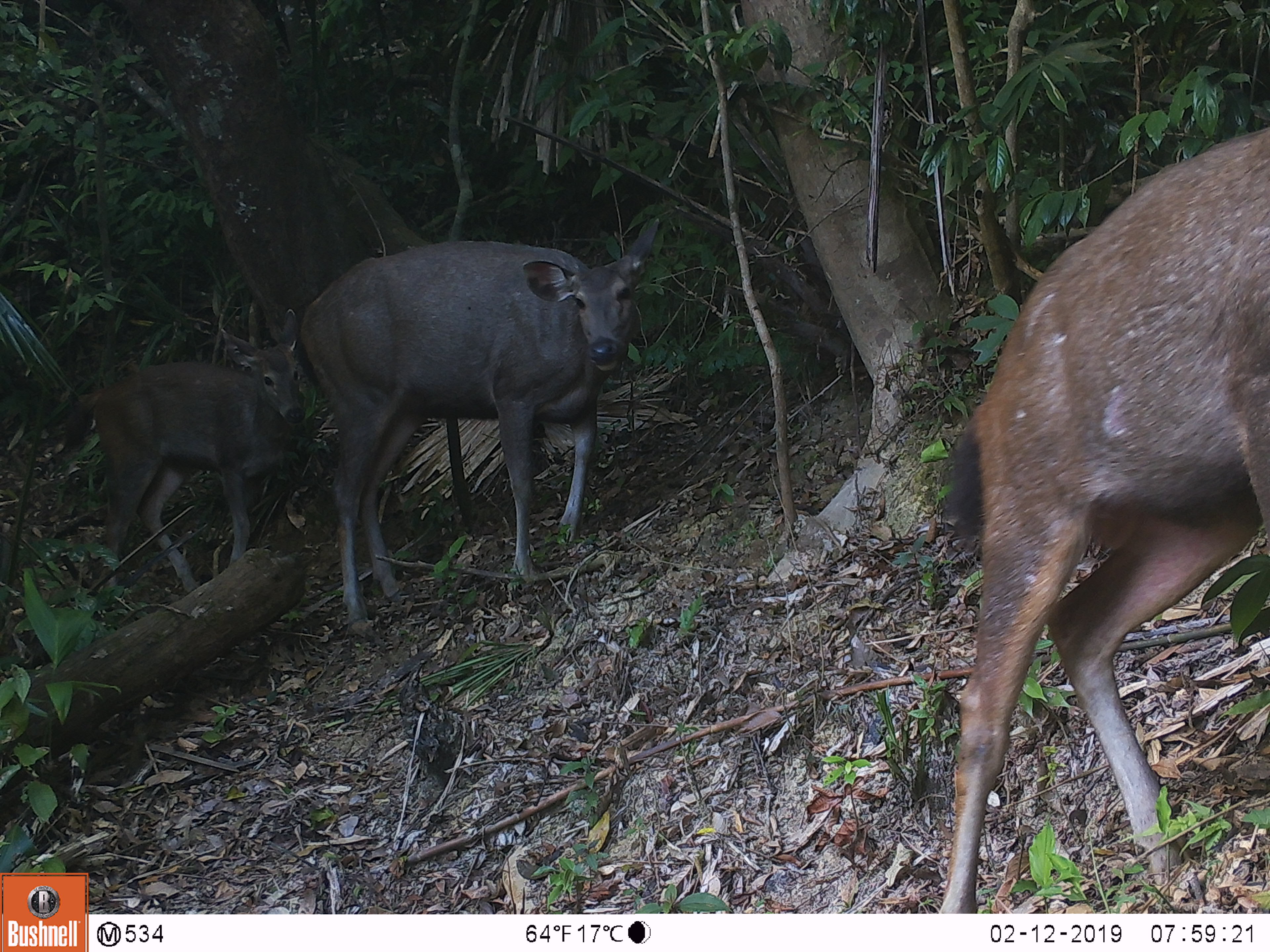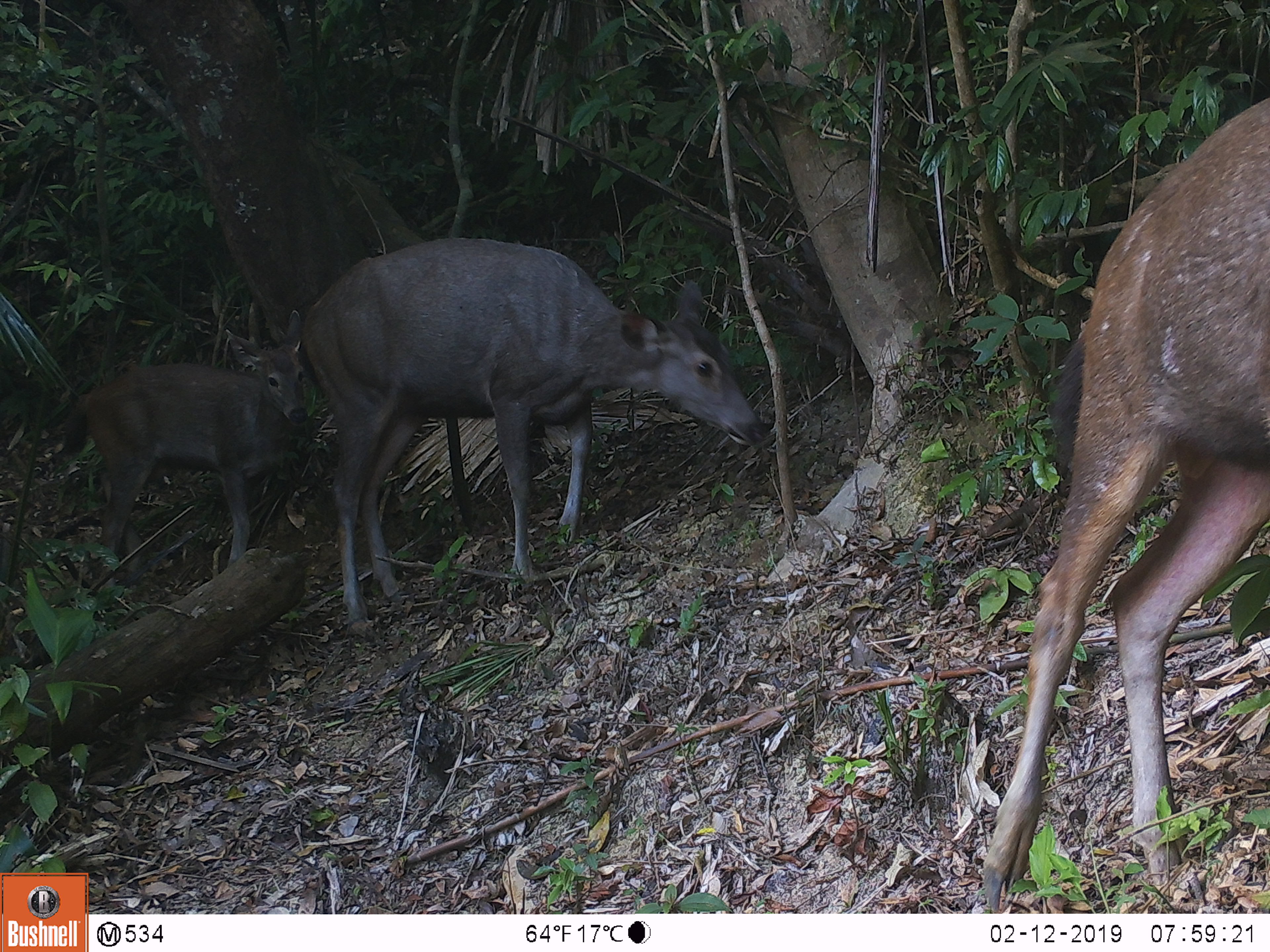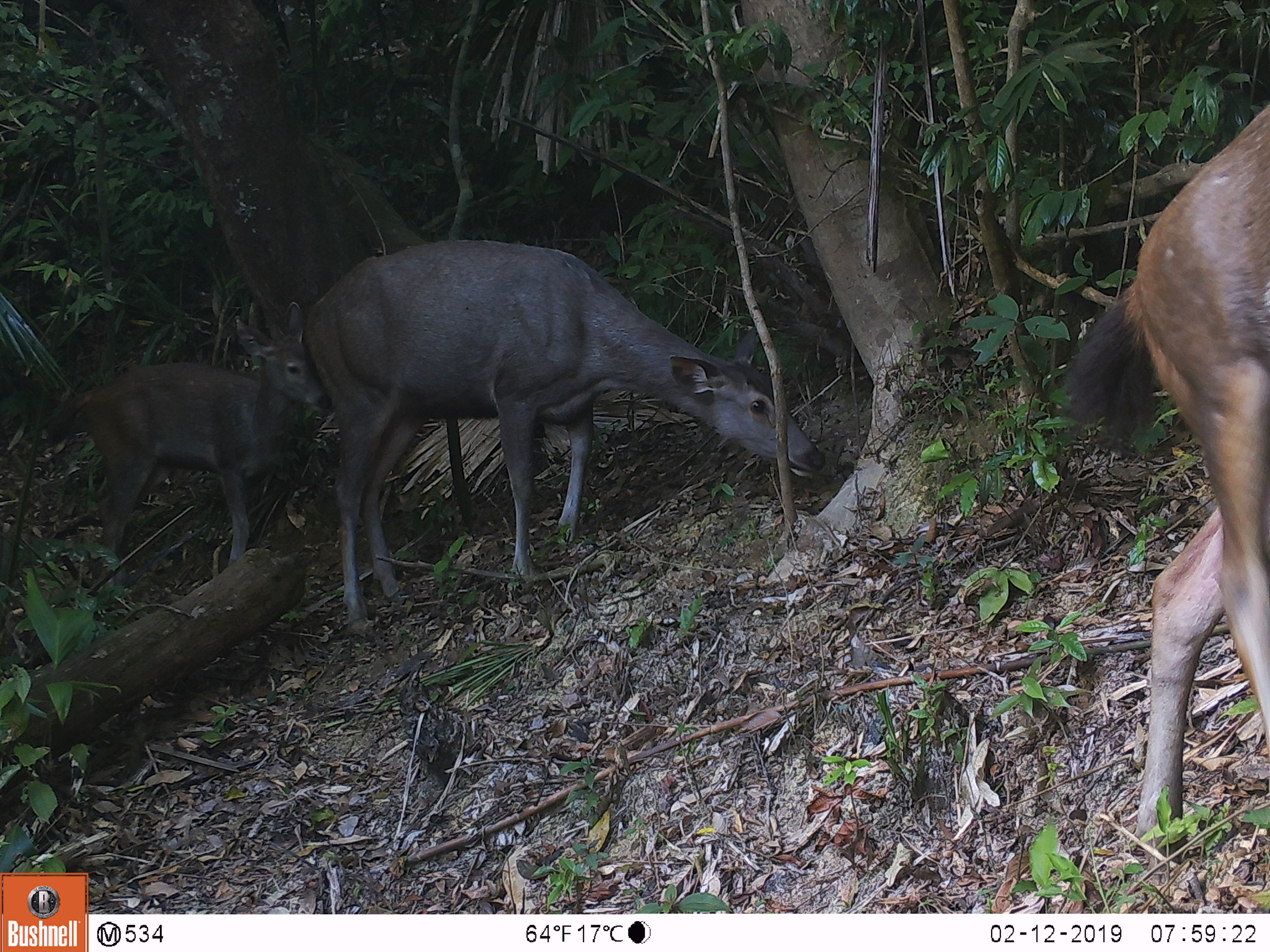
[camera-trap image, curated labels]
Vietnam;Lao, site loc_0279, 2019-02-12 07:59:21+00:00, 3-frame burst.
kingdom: Animalia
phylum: Chordata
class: Mammalia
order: Artiodactyla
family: Cervidae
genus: Rusa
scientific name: Rusa unicolor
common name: sambar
Sambar (Rusa unicolor). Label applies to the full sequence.